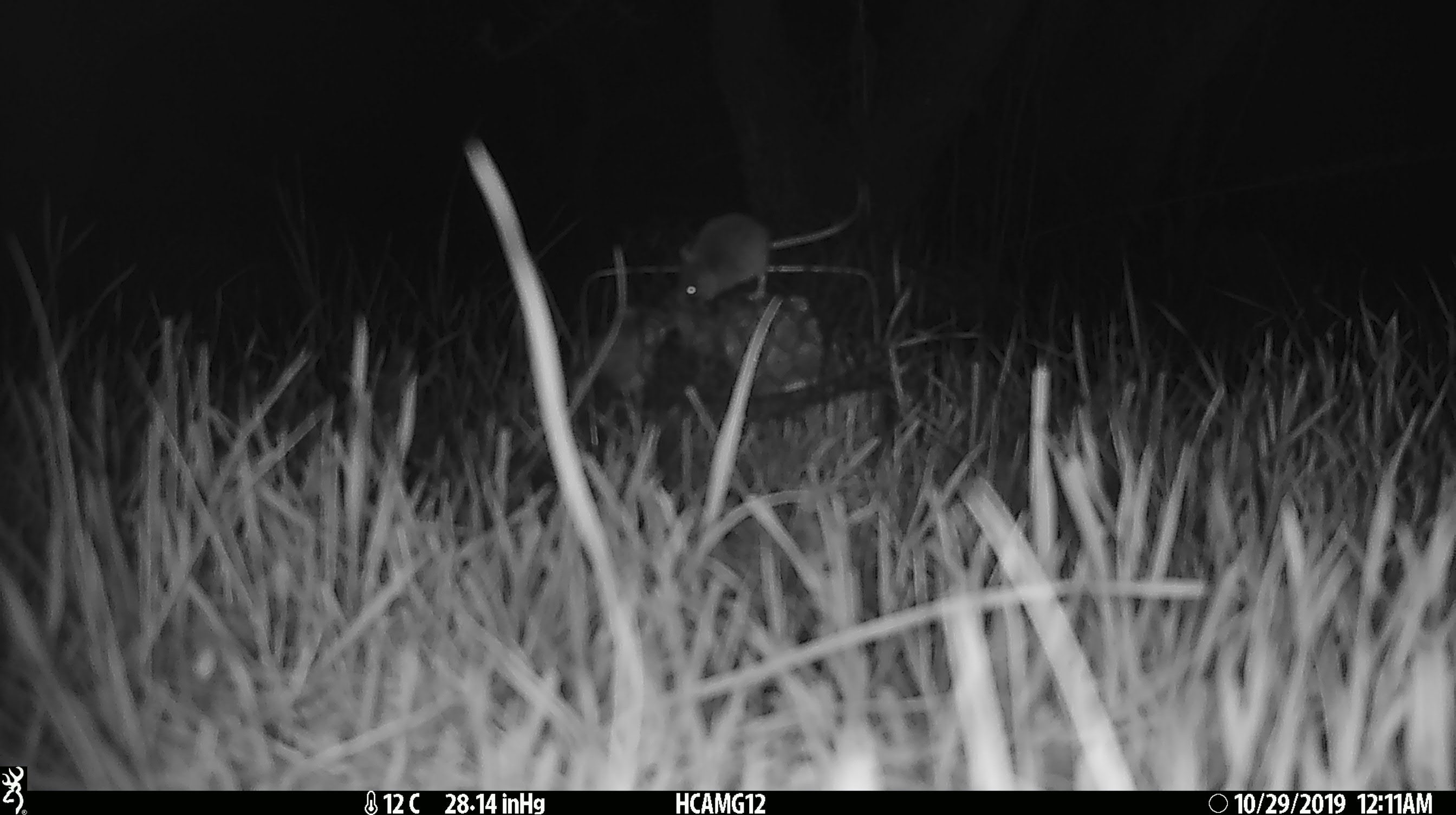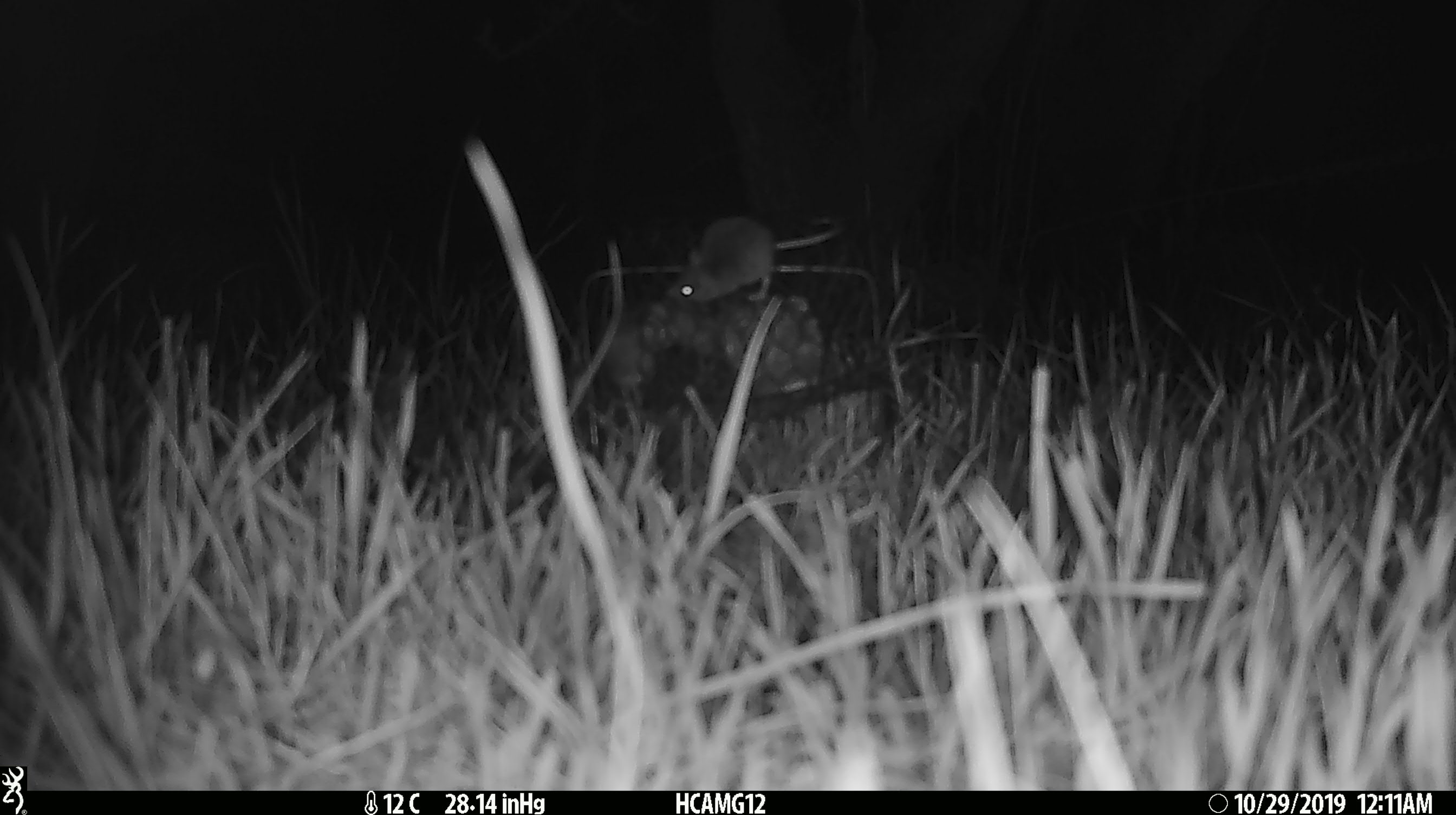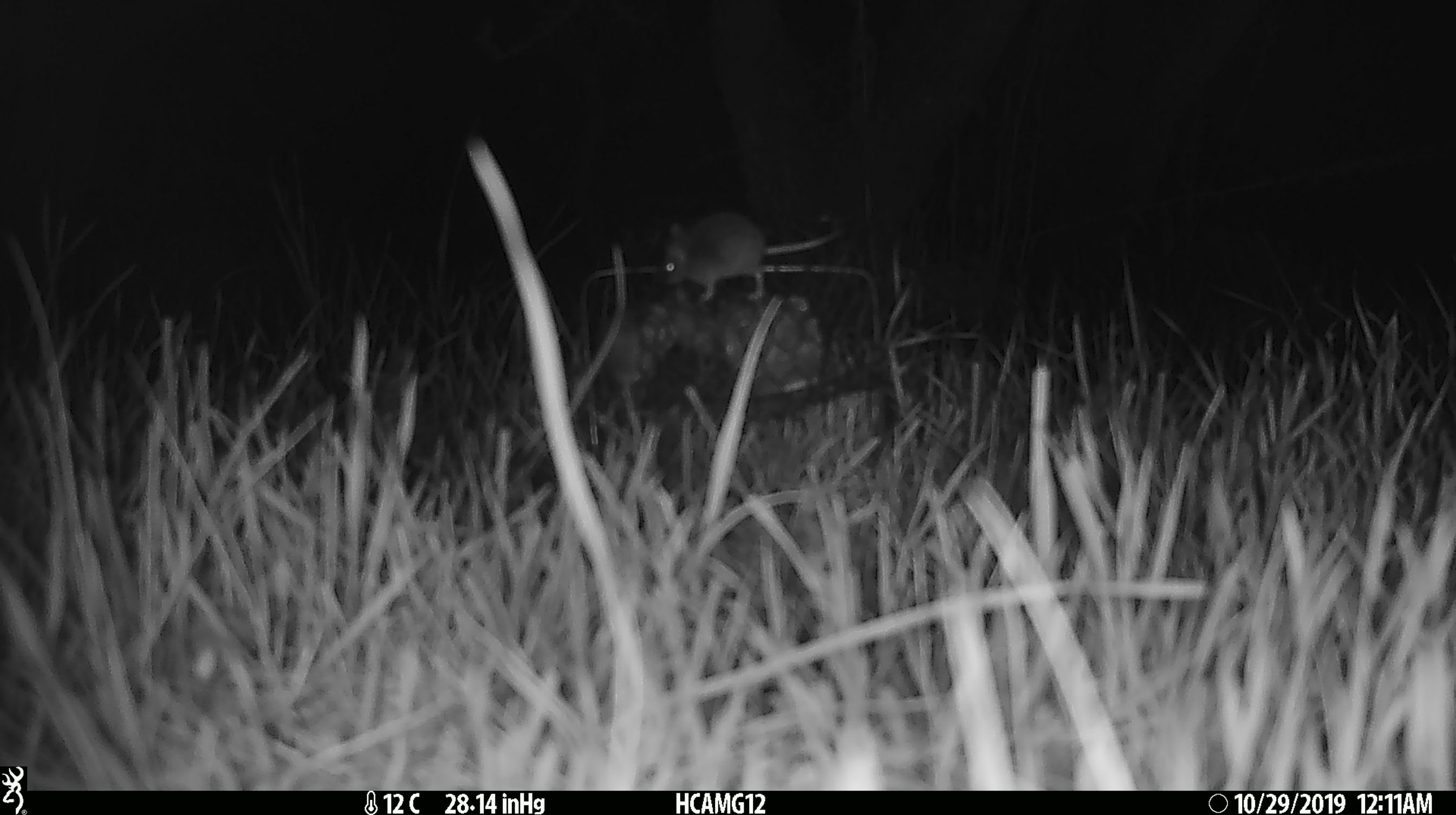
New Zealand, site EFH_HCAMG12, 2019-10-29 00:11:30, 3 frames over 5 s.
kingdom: Animalia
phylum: Chordata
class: Mammalia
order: Rodentia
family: Muridae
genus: Mus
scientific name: Mus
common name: mouse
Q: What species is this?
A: Mouse (Mus).